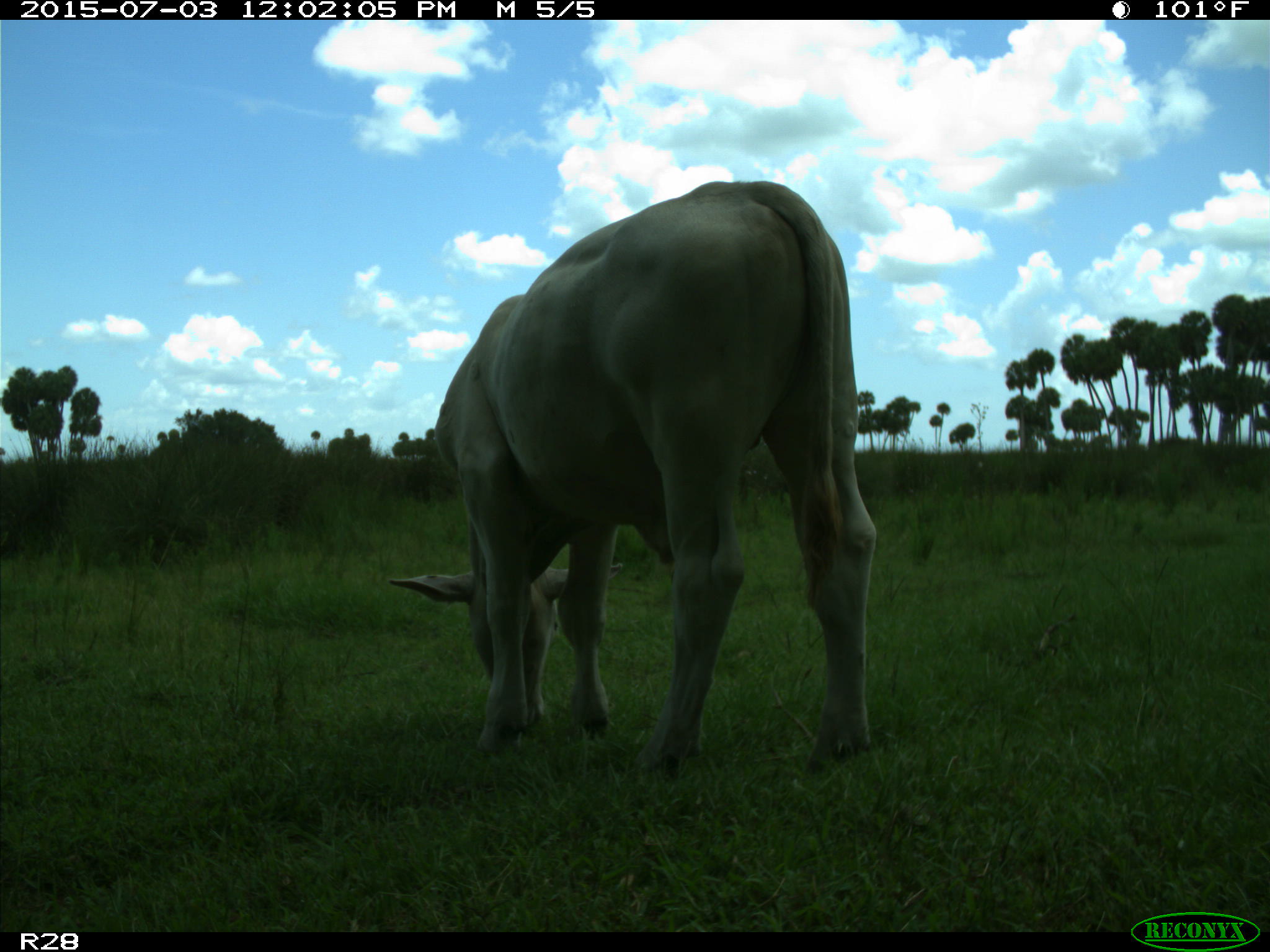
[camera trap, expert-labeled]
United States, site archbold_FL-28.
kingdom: Animalia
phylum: Chordata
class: Mammalia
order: Artiodactyla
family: Bovidae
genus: Bos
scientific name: Bos taurus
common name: domestic cow